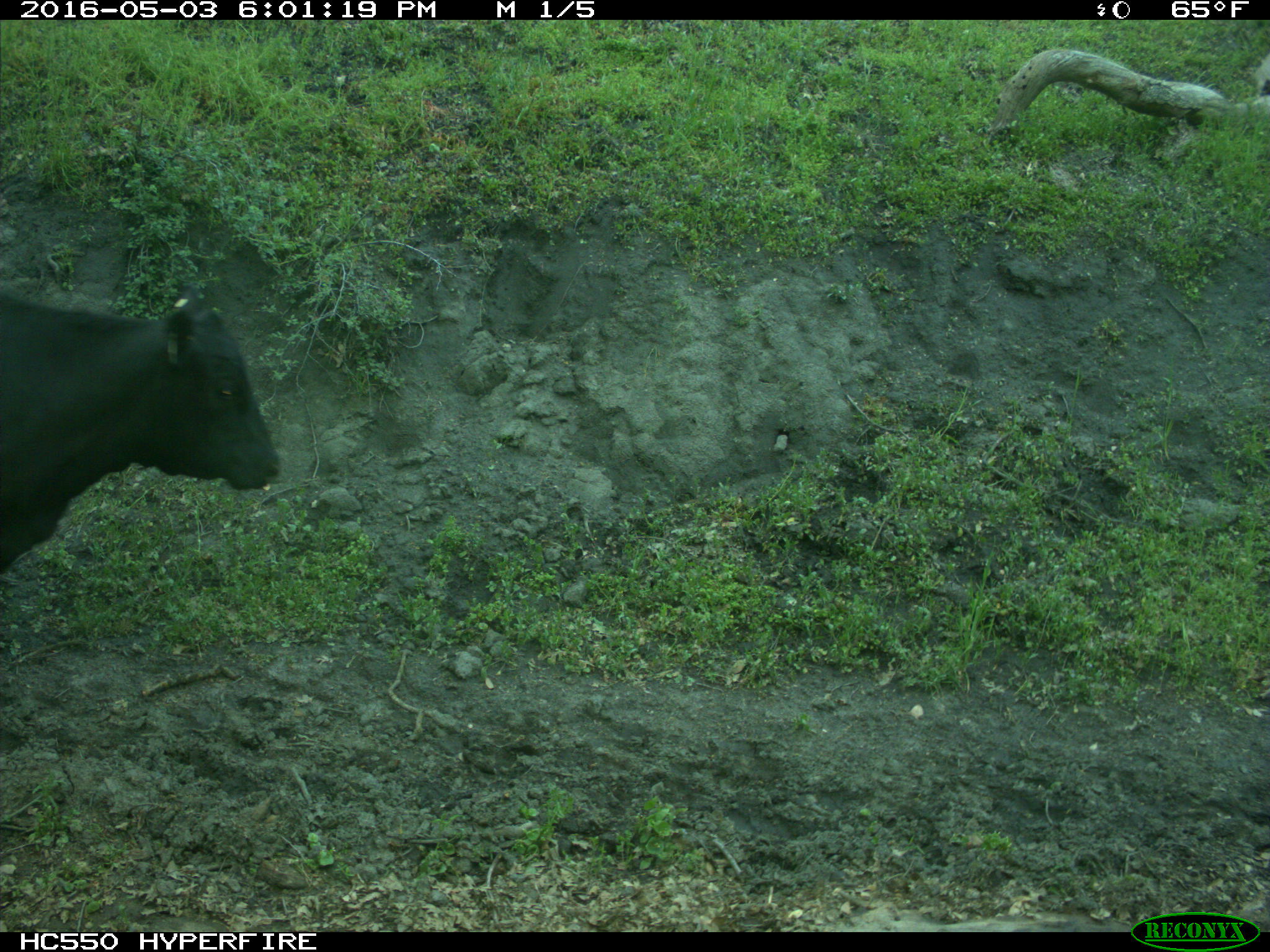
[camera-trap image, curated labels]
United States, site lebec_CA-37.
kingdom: Animalia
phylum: Chordata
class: Mammalia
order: Artiodactyla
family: Bovidae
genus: Bos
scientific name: Bos taurus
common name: domestic cow